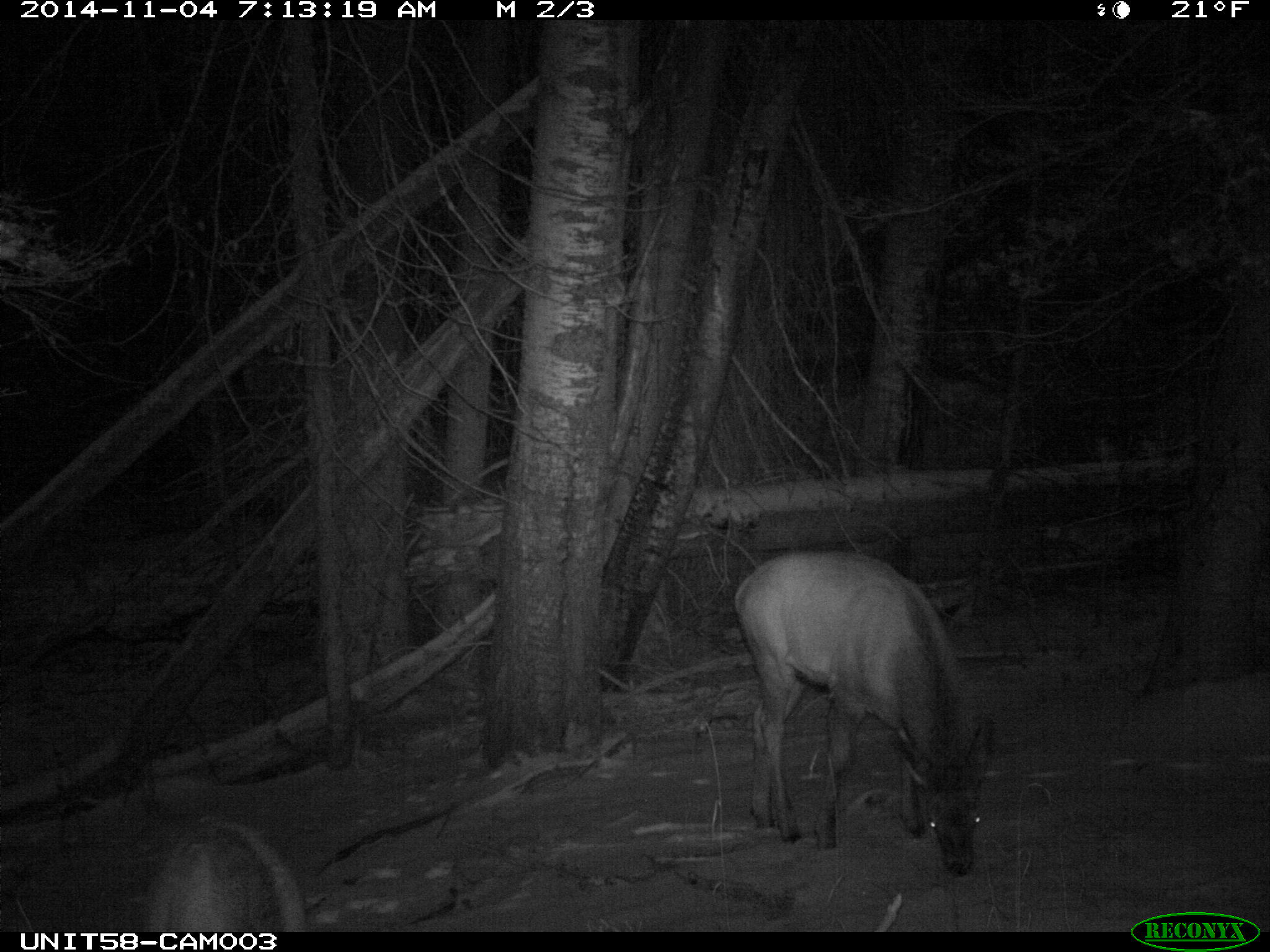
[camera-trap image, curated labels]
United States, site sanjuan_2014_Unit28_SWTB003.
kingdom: Animalia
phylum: Chordata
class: Mammalia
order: Artiodactyla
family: Cervidae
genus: Cervus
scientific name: Cervus elaphus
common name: red deer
Cervus elaphus (red deer).